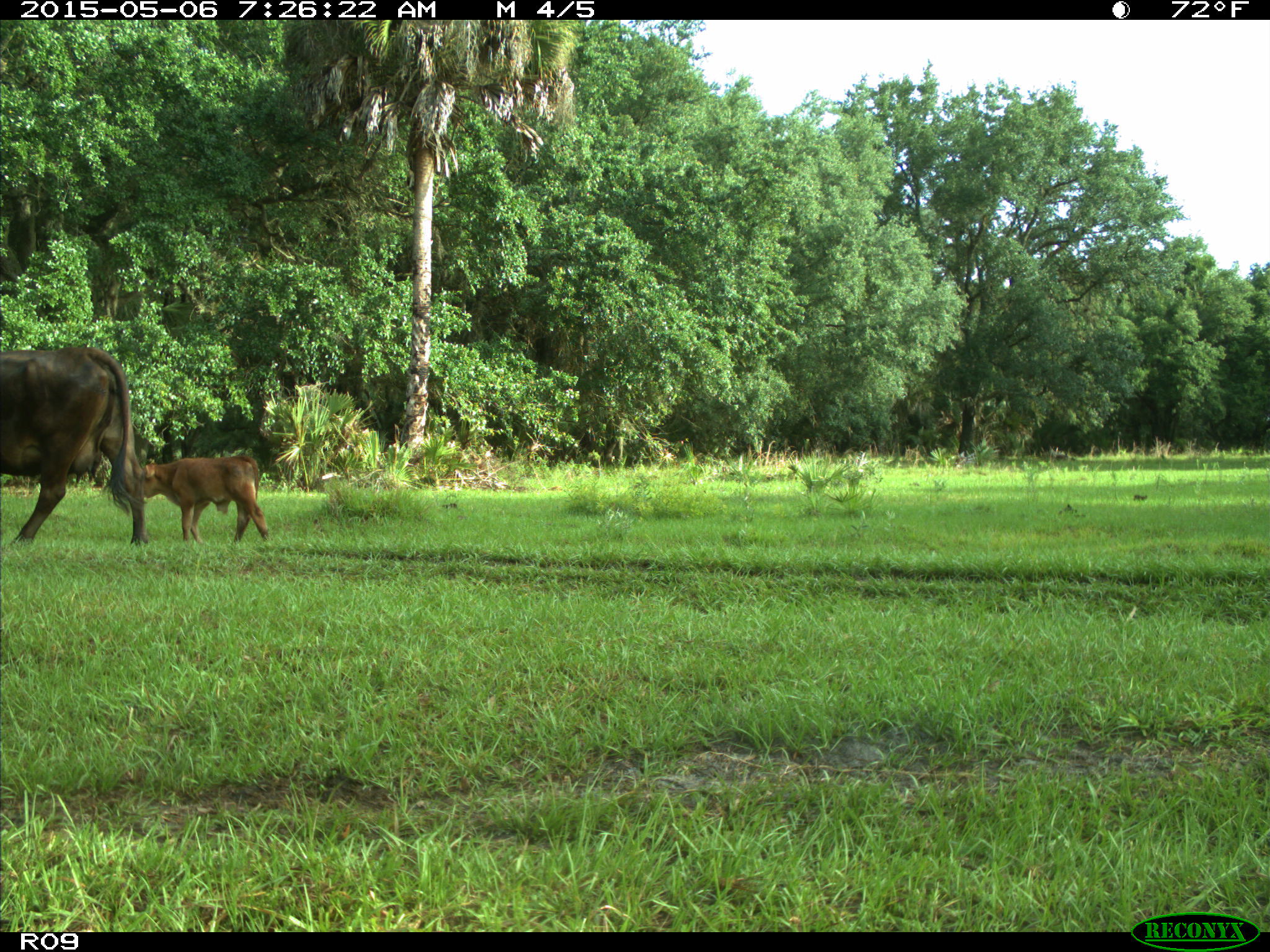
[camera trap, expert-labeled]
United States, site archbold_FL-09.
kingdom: Animalia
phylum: Chordata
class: Mammalia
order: Artiodactyla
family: Bovidae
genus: Bos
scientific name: Bos taurus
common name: domestic cow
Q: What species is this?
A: Bos taurus (domestic cow).